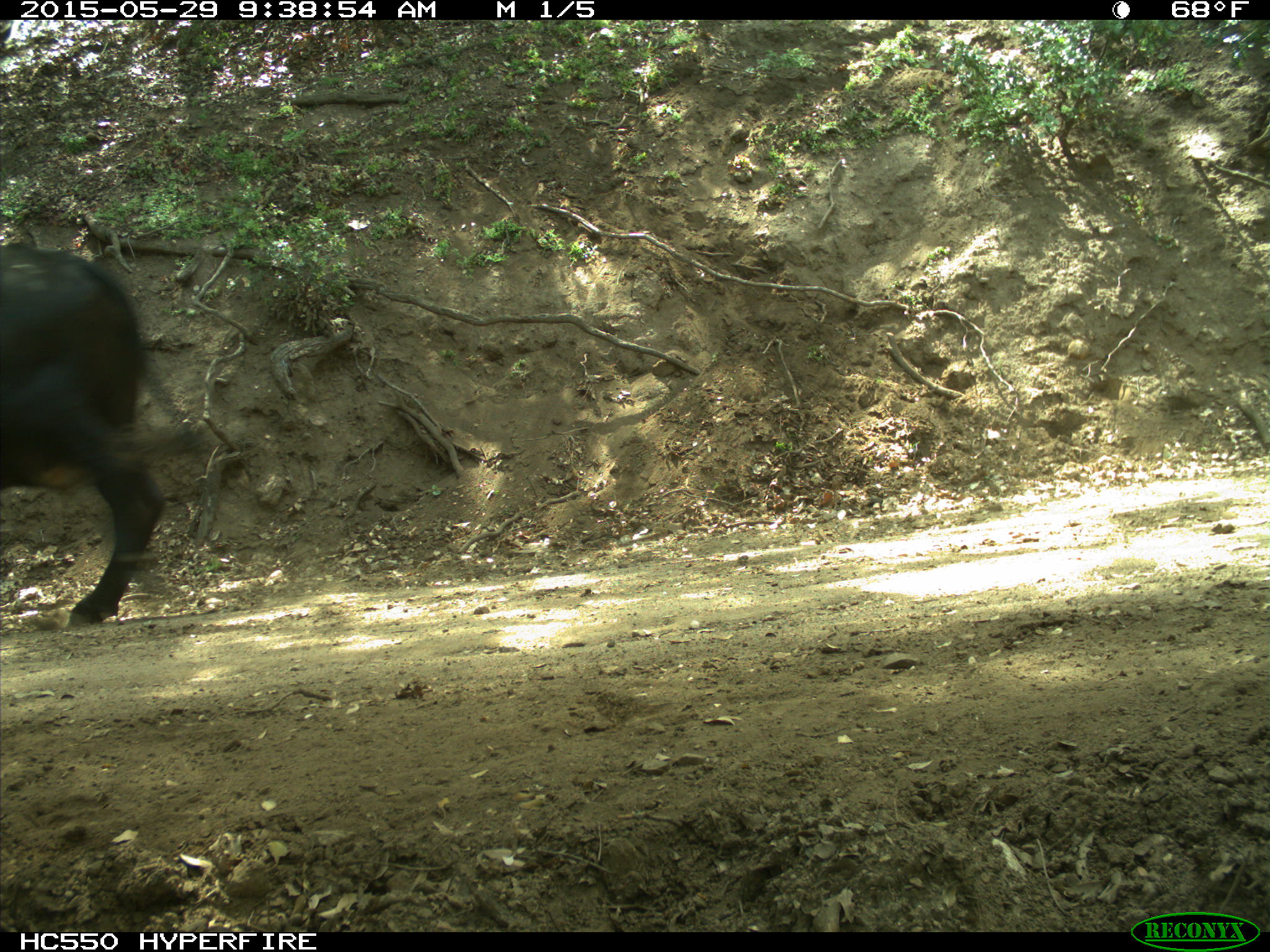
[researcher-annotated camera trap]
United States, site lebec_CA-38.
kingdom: Animalia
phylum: Chordata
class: Mammalia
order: Artiodactyla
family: Bovidae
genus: Bos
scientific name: Bos taurus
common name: domestic cow